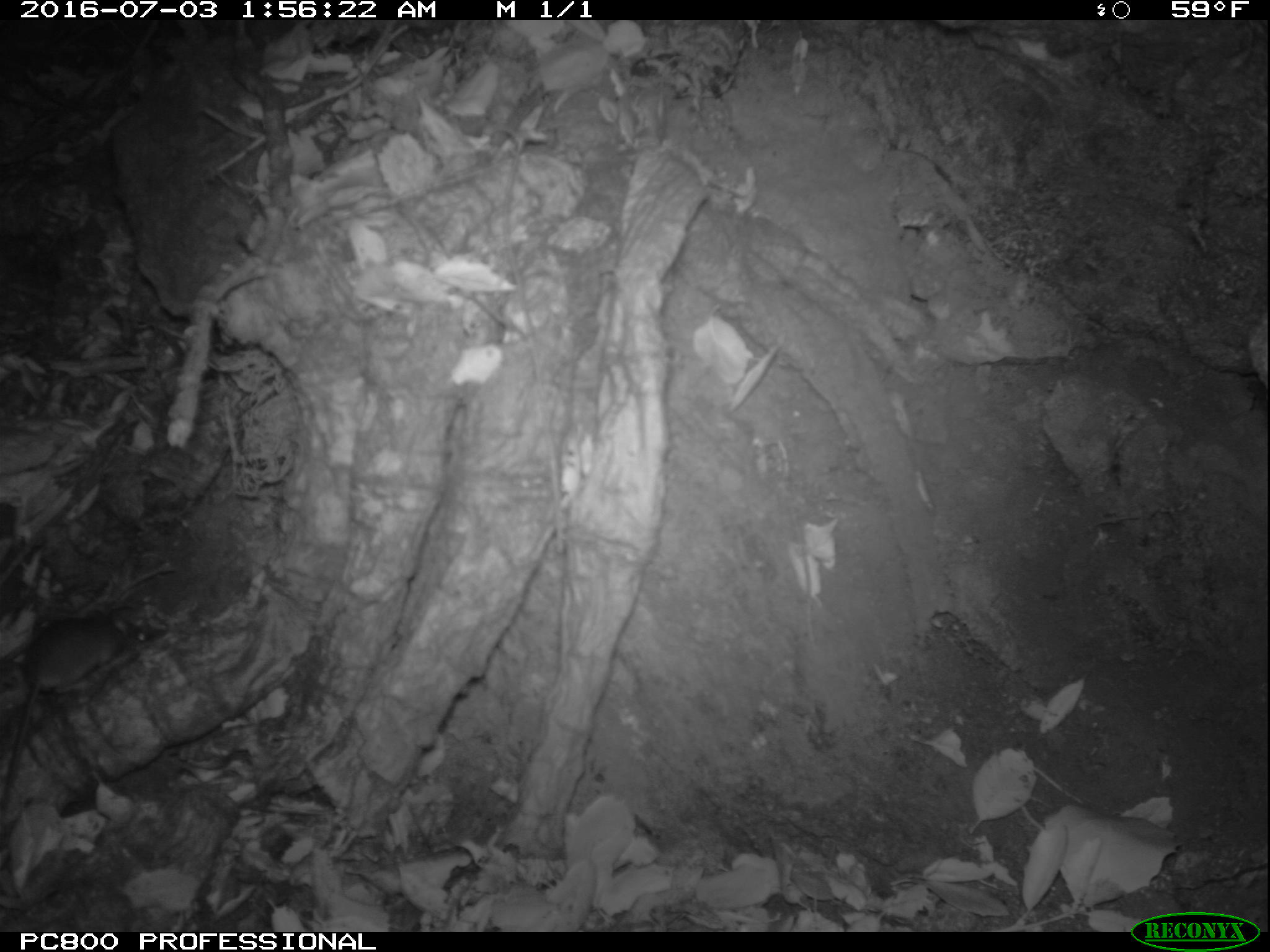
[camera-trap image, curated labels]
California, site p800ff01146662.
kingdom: Animalia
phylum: Chordata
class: Mammalia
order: Rodentia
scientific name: Rodentia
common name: rodent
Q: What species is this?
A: Rodent (Rodentia).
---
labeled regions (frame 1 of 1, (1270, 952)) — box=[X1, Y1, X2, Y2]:
rodent: box=[0, 610, 150, 808]